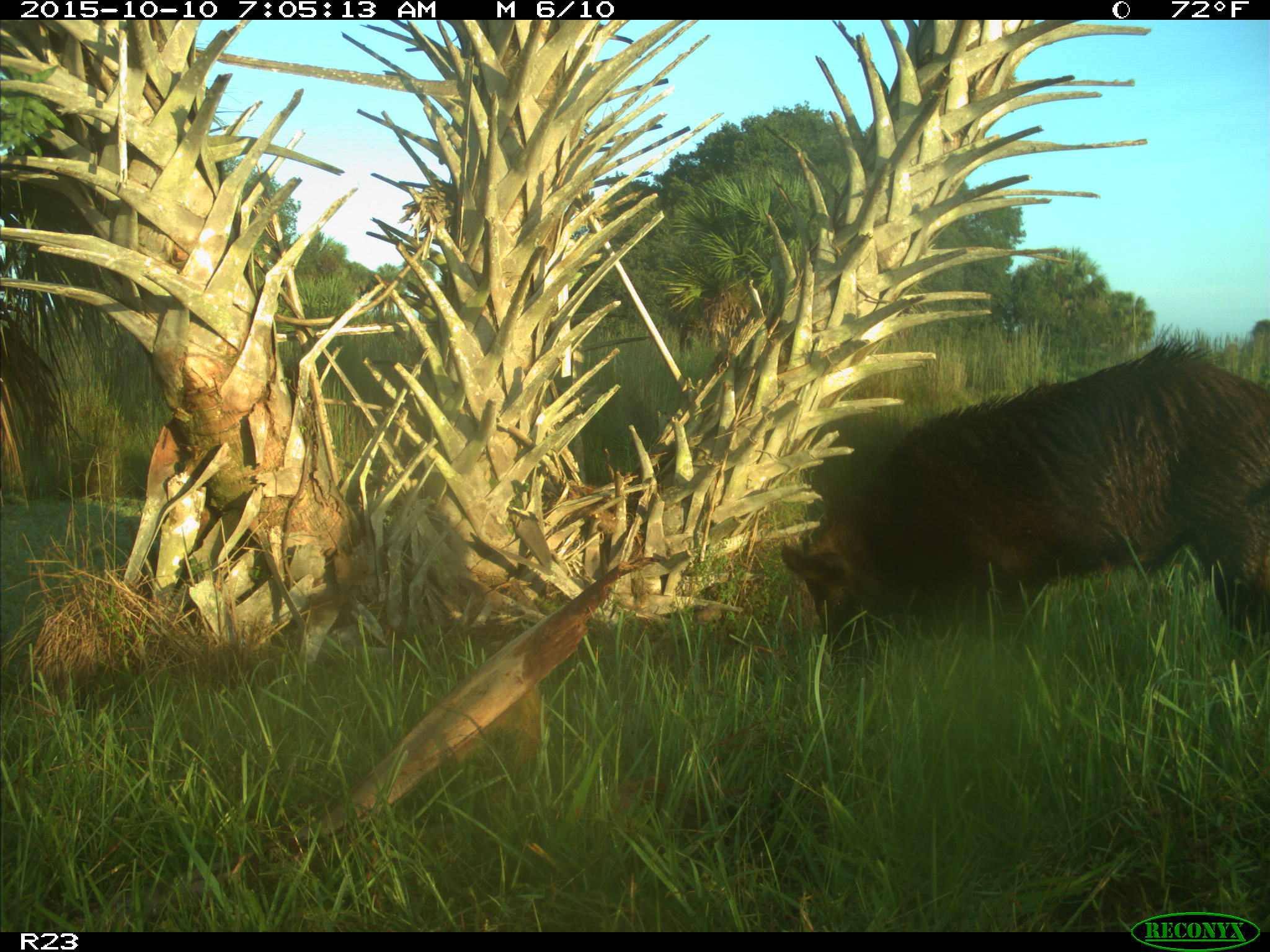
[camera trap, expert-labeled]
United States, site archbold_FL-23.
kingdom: Animalia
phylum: Chordata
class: Mammalia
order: Artiodactyla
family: Suidae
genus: Sus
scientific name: Sus scrofa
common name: wild boar